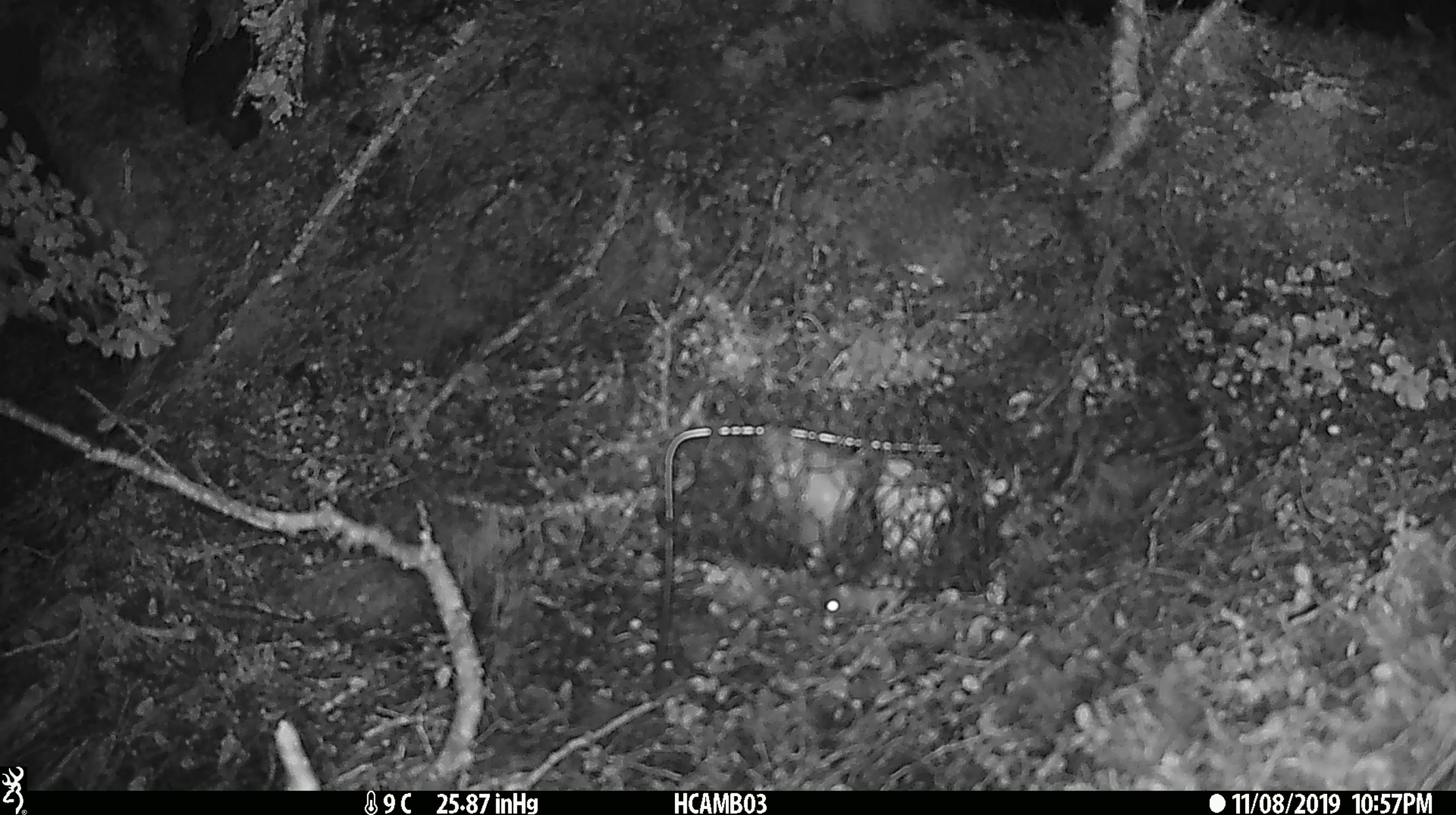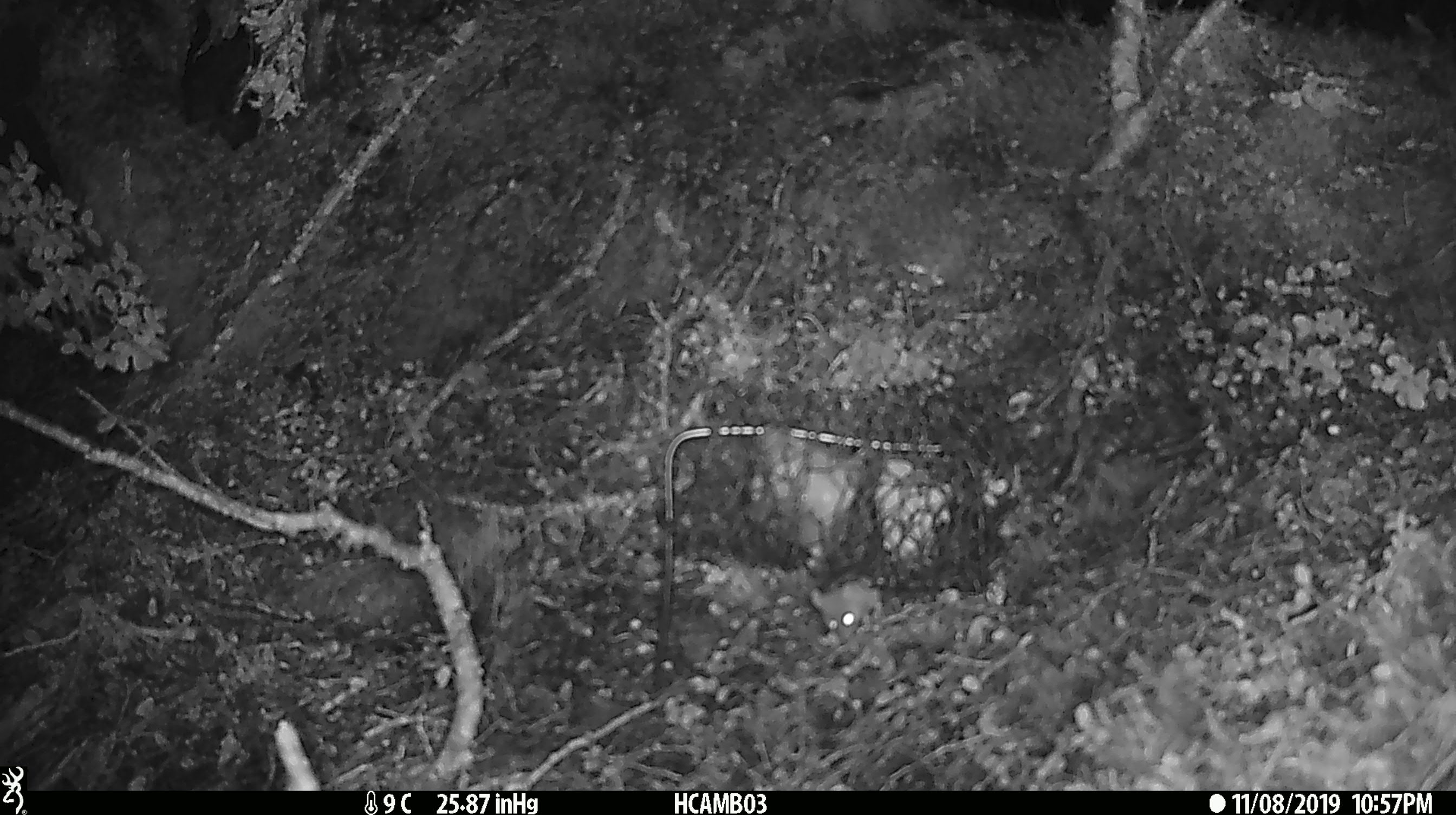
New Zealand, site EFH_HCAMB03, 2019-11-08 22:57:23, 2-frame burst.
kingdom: Animalia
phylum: Chordata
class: Mammalia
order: Rodentia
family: Muridae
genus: Mus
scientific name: Mus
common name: mouse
Mouse (Mus).